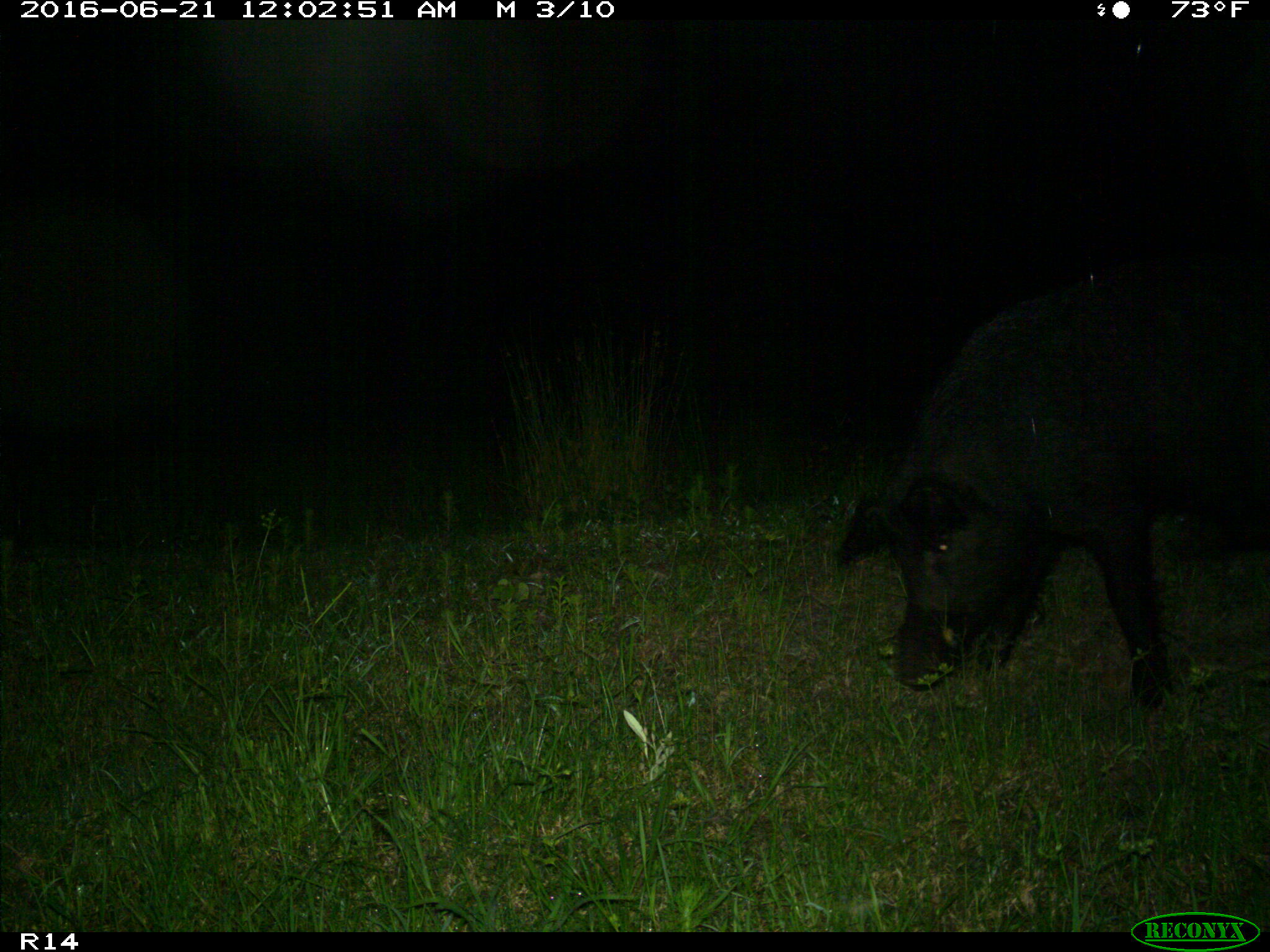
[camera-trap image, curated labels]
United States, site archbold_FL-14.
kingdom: Animalia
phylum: Chordata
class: Mammalia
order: Artiodactyla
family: Suidae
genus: Sus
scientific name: Sus scrofa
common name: wild boar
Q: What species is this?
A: Sus scrofa (wild boar).